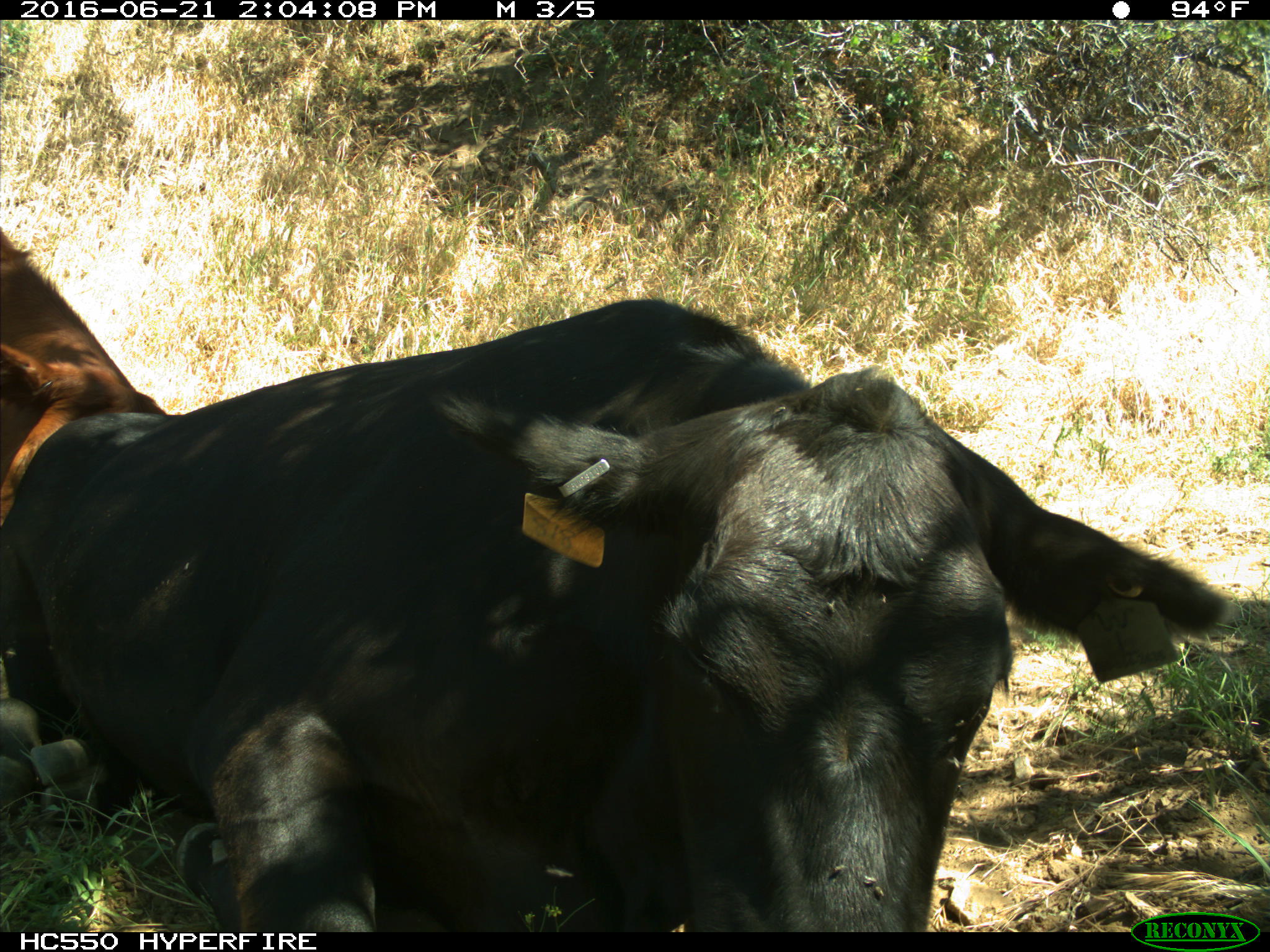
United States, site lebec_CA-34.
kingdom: Animalia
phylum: Chordata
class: Mammalia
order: Artiodactyla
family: Bovidae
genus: Bos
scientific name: Bos taurus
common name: domestic cow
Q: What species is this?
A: Bos taurus (domestic cow).